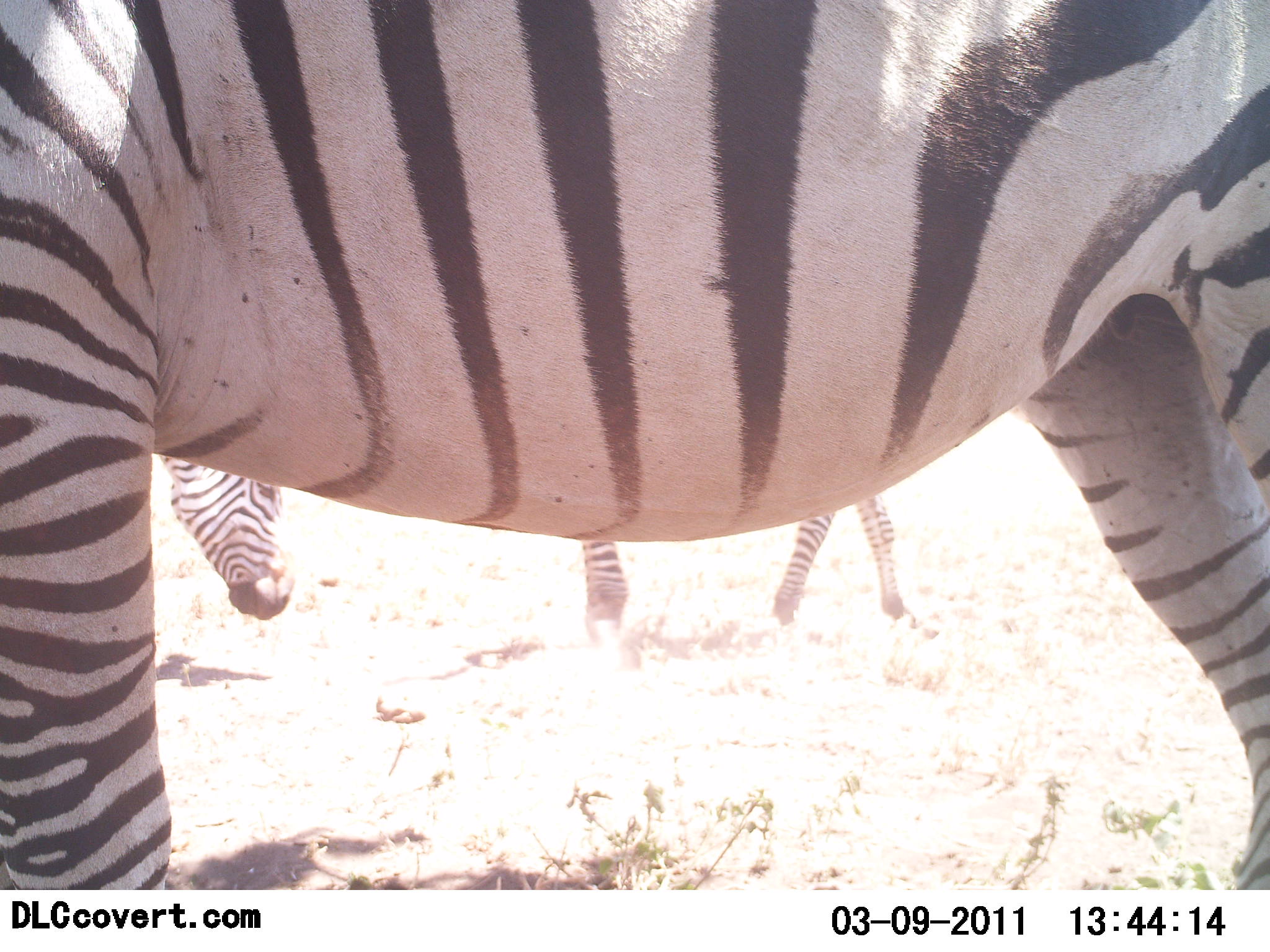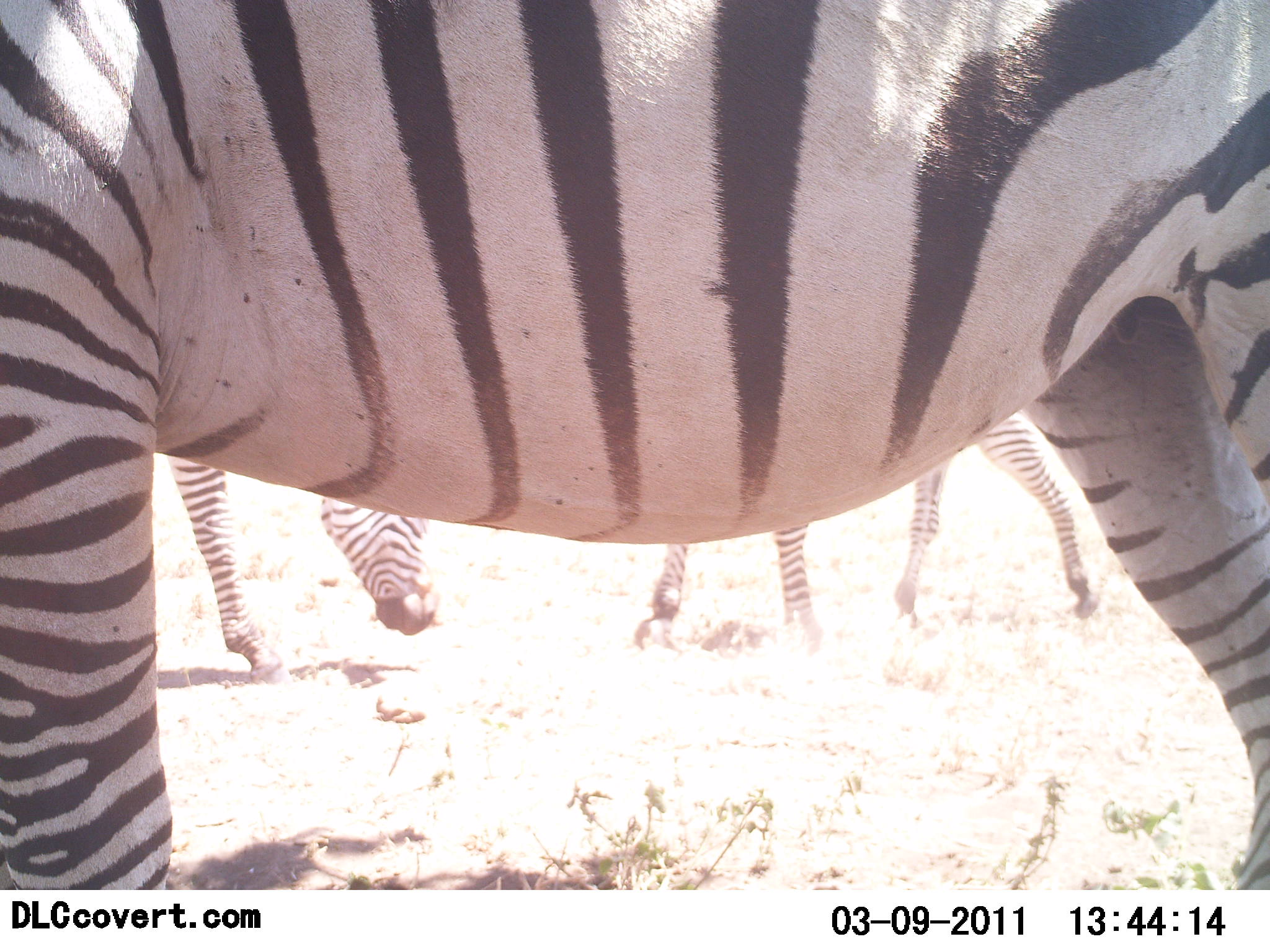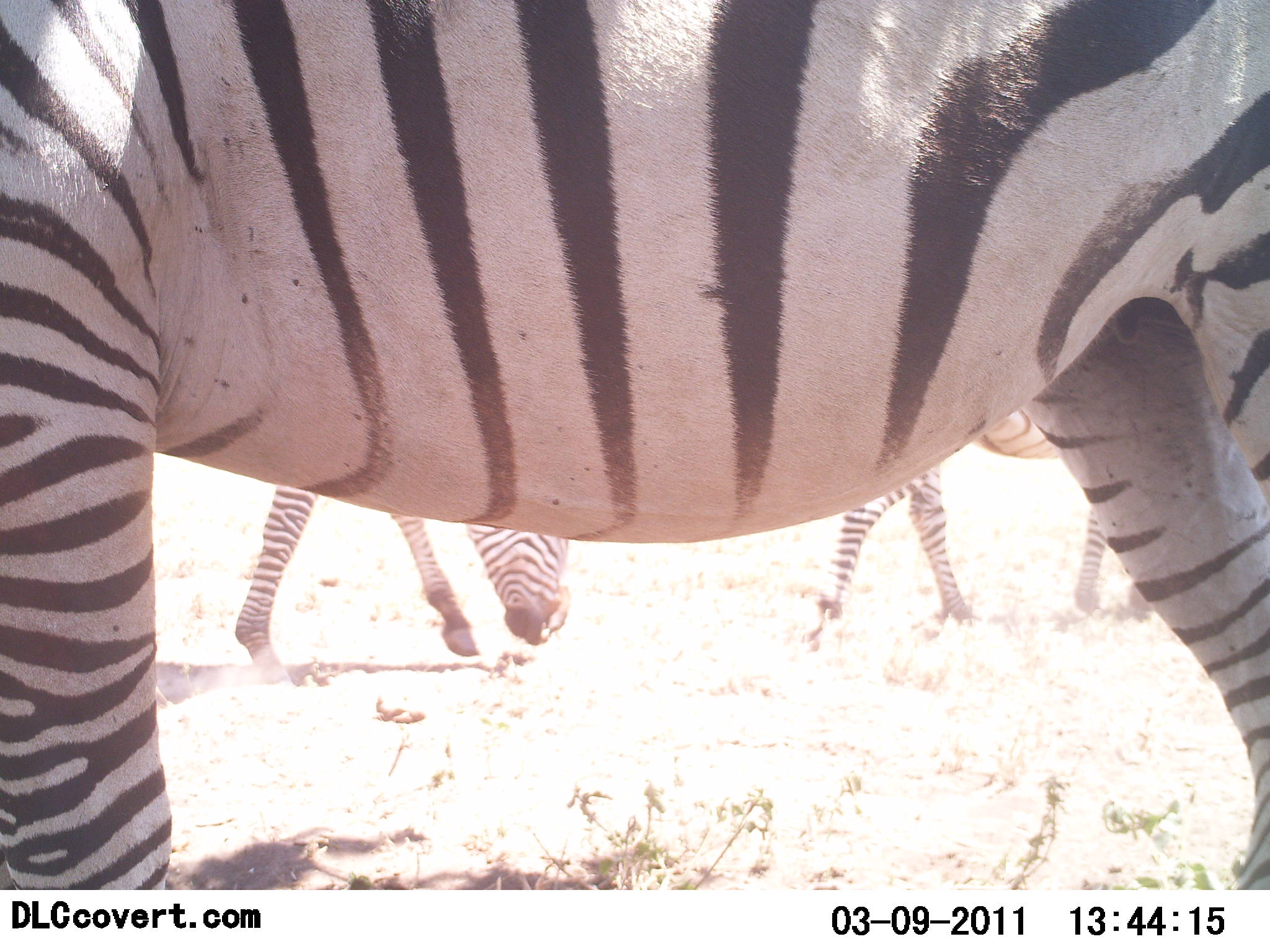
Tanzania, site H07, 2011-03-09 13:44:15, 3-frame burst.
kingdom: Animalia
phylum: Chordata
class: Mammalia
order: Perissodactyla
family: Equidae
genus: Equus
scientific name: Equus quagga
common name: plains zebra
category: zebra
Zebra (plains zebra) (Equus quagga), count 3. Behavior (volunteer vote fractions): standing 64%, resting 0%, moving 27%, interacting 9%. Young present (vote fraction): 0%. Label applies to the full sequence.